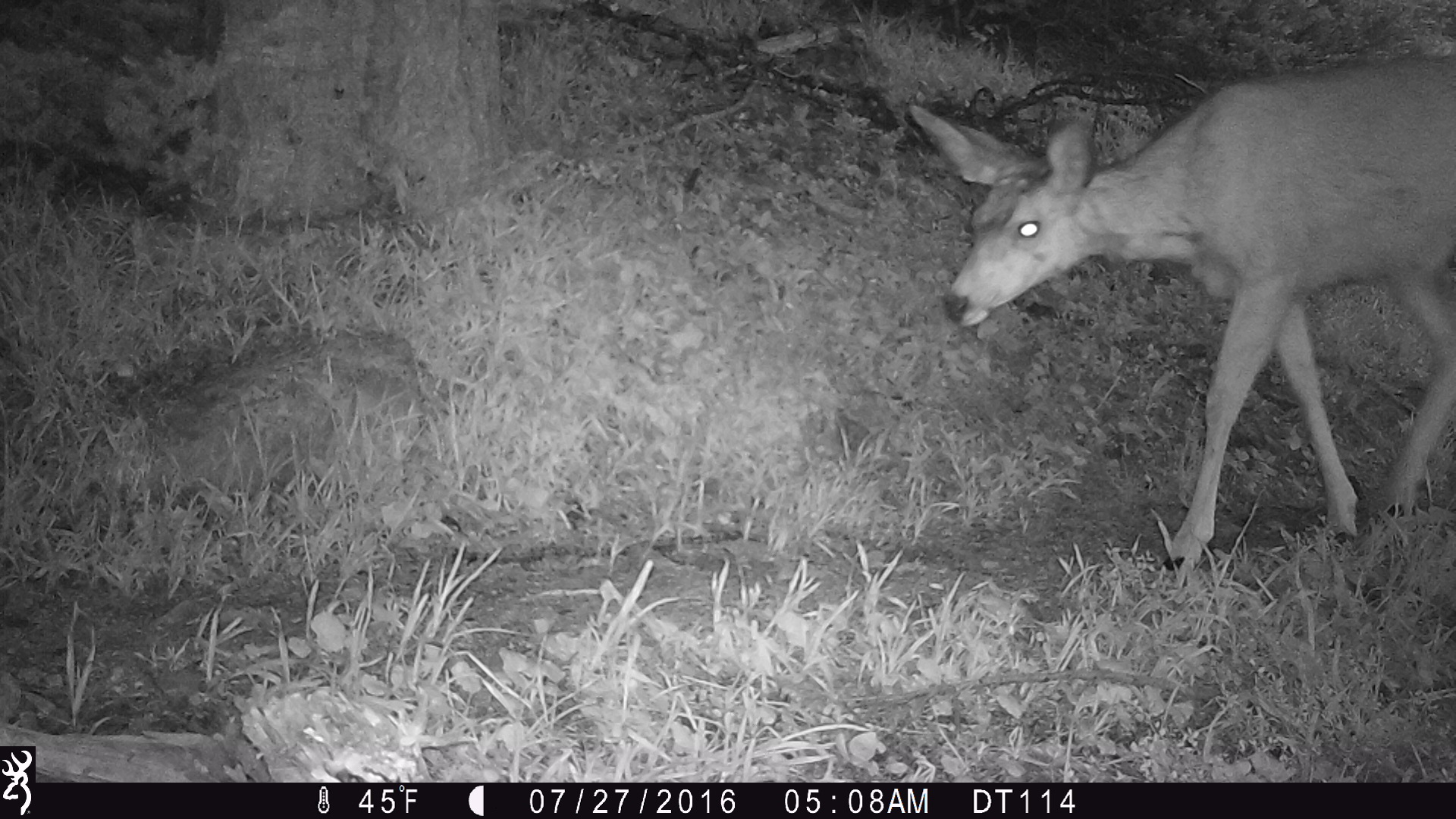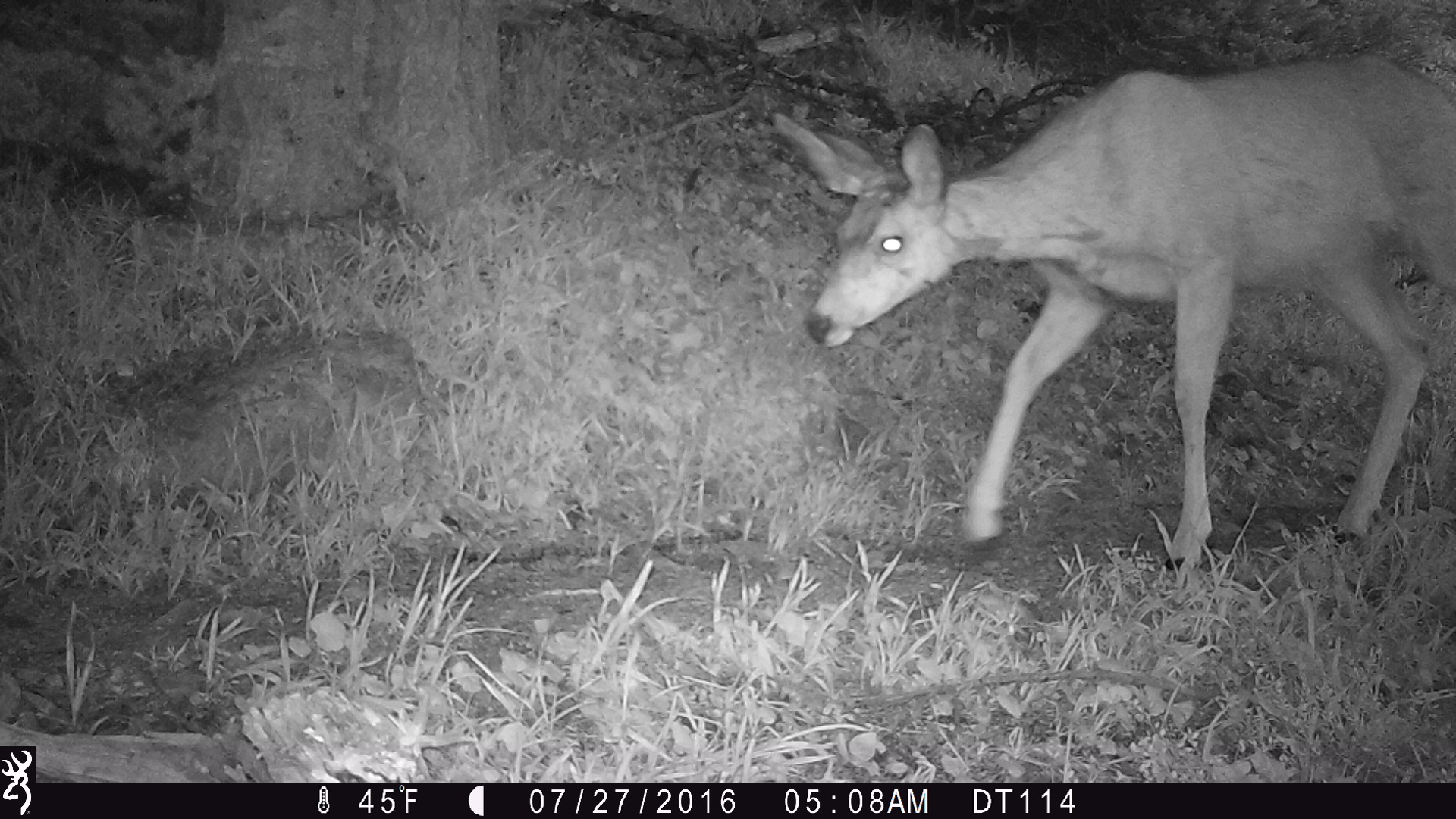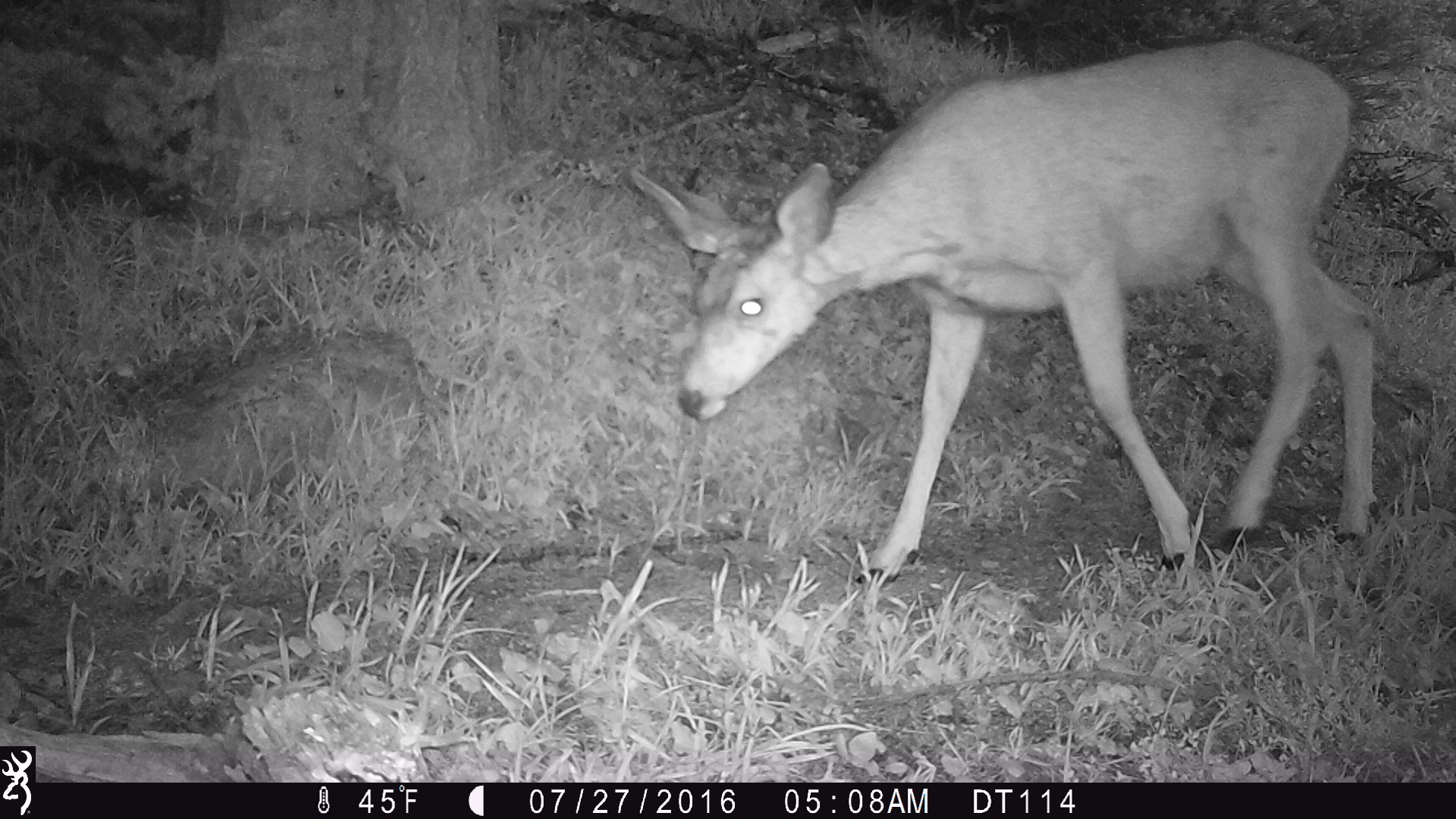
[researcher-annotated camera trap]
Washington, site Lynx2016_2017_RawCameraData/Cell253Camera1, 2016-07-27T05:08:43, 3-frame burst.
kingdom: Animalia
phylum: Chordata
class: Mammalia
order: Artiodactyla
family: Cervidae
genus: Odocoileus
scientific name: Odocoileus hemionus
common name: mule deer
Odocoileus hemionus (mule deer). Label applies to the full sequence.